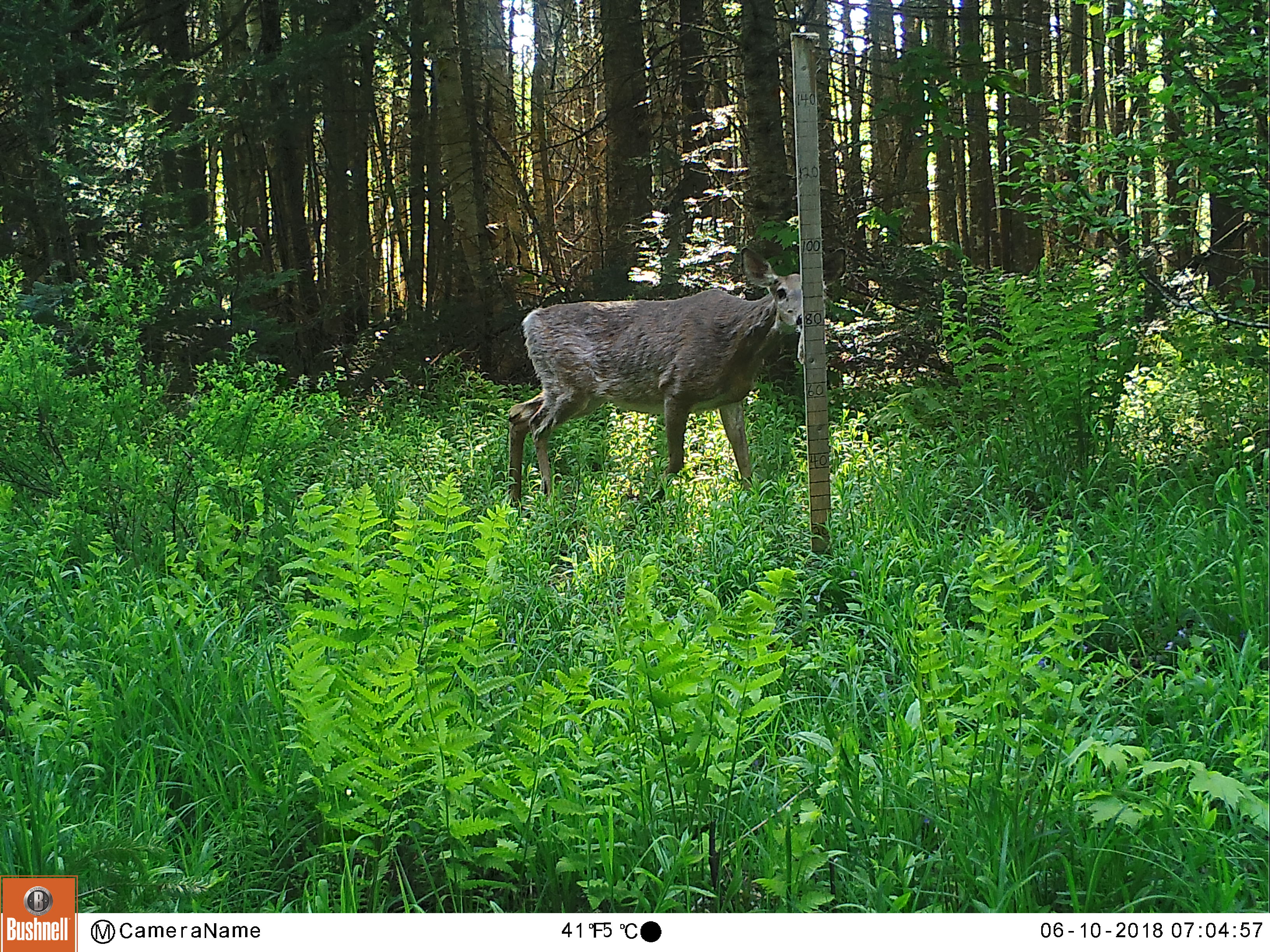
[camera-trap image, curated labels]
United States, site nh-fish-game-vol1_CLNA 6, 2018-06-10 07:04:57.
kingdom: Animalia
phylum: Chordata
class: Mammalia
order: Artiodactyla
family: Cervidae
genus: Odocoileus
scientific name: Odocoileus virginianus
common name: white-tailed deer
White-tailed deer (Odocoileus virginianus).